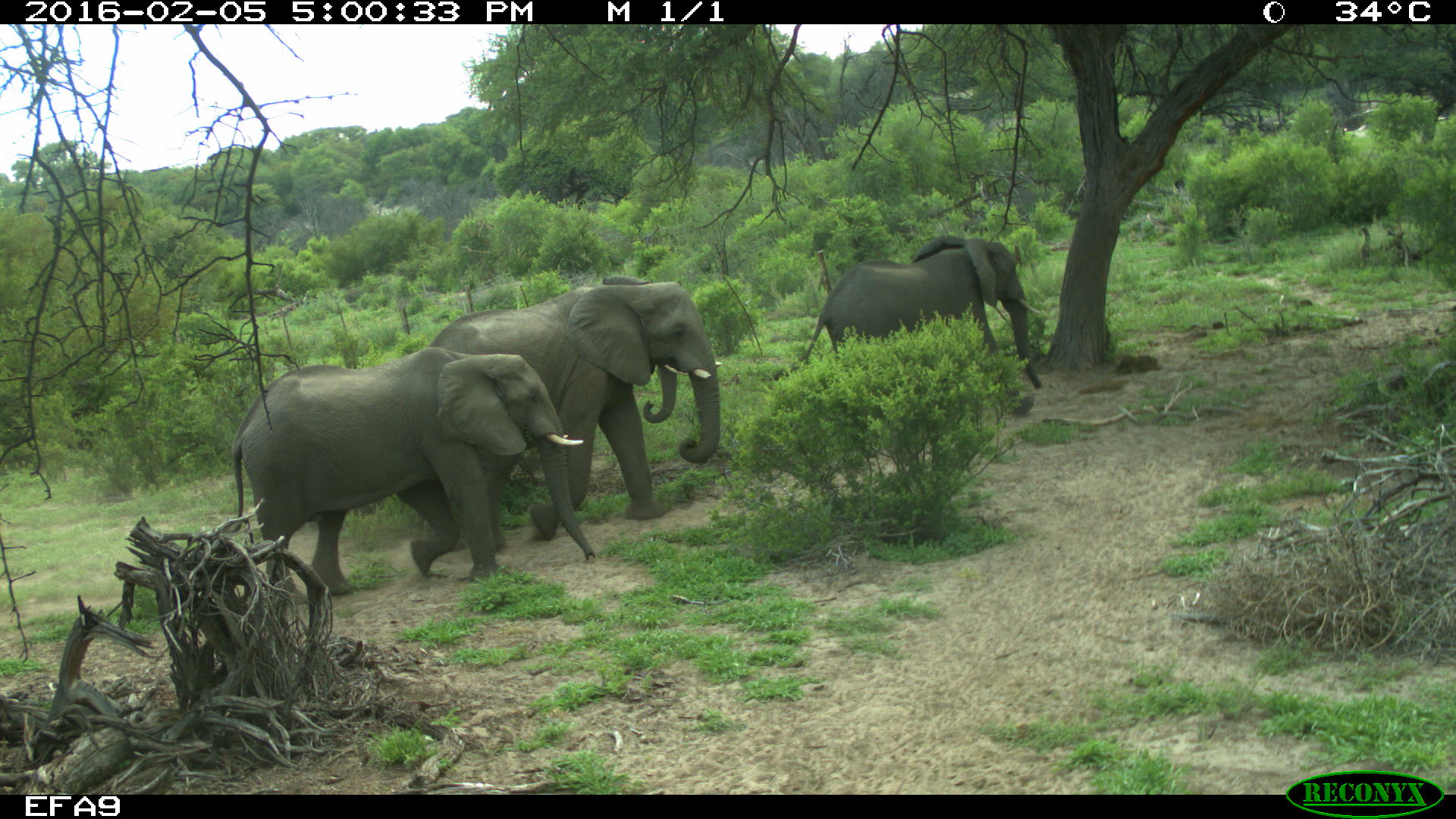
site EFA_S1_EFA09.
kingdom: Animalia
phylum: Chordata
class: Mammalia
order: Proboscidea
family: Elephantidae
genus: Loxodonta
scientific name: Loxodonta africana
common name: african bush elephant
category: elephant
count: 4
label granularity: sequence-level